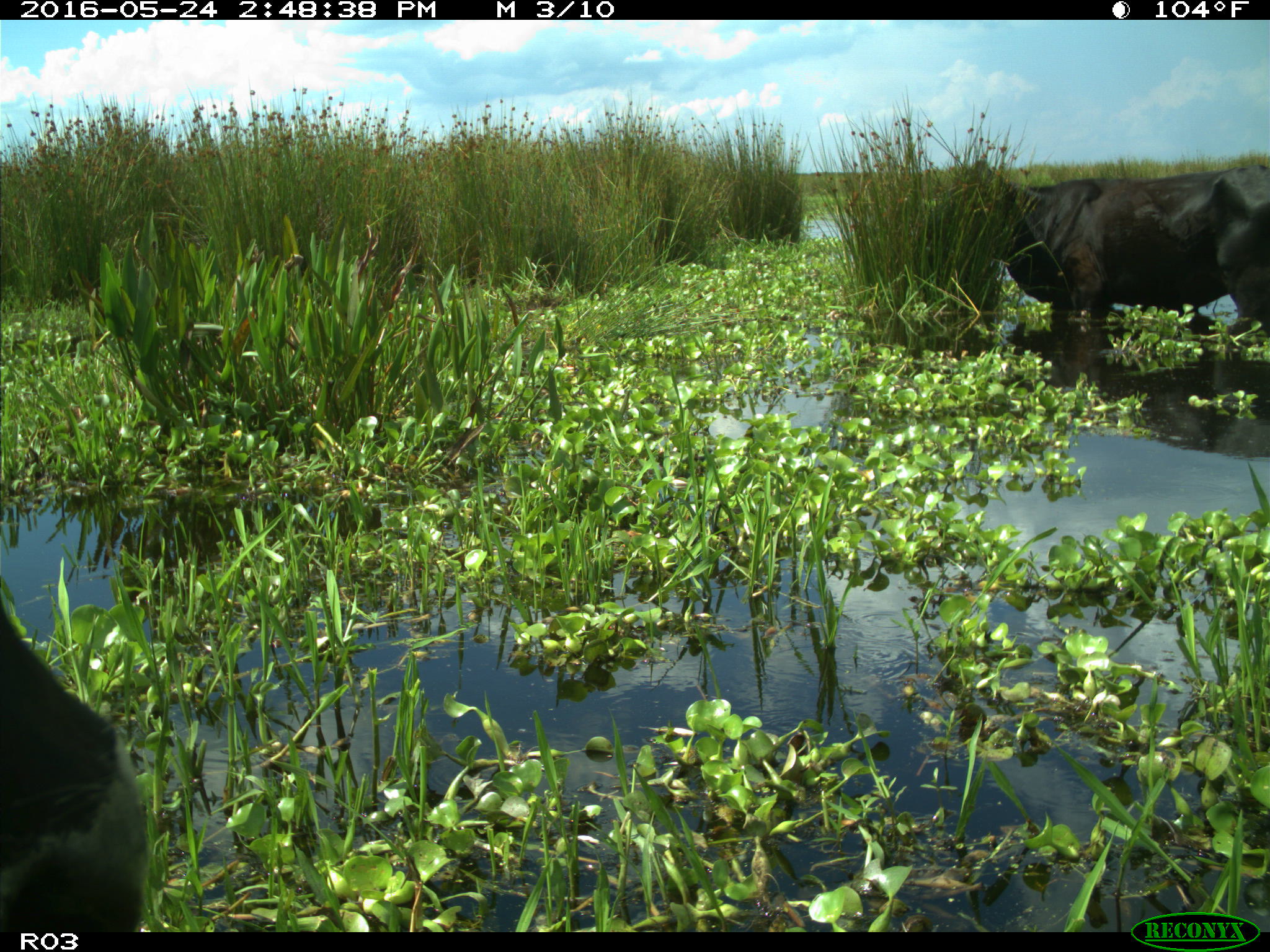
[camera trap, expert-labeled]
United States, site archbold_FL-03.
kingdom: Animalia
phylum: Chordata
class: Mammalia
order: Artiodactyla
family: Bovidae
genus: Bos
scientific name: Bos taurus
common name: domestic cow